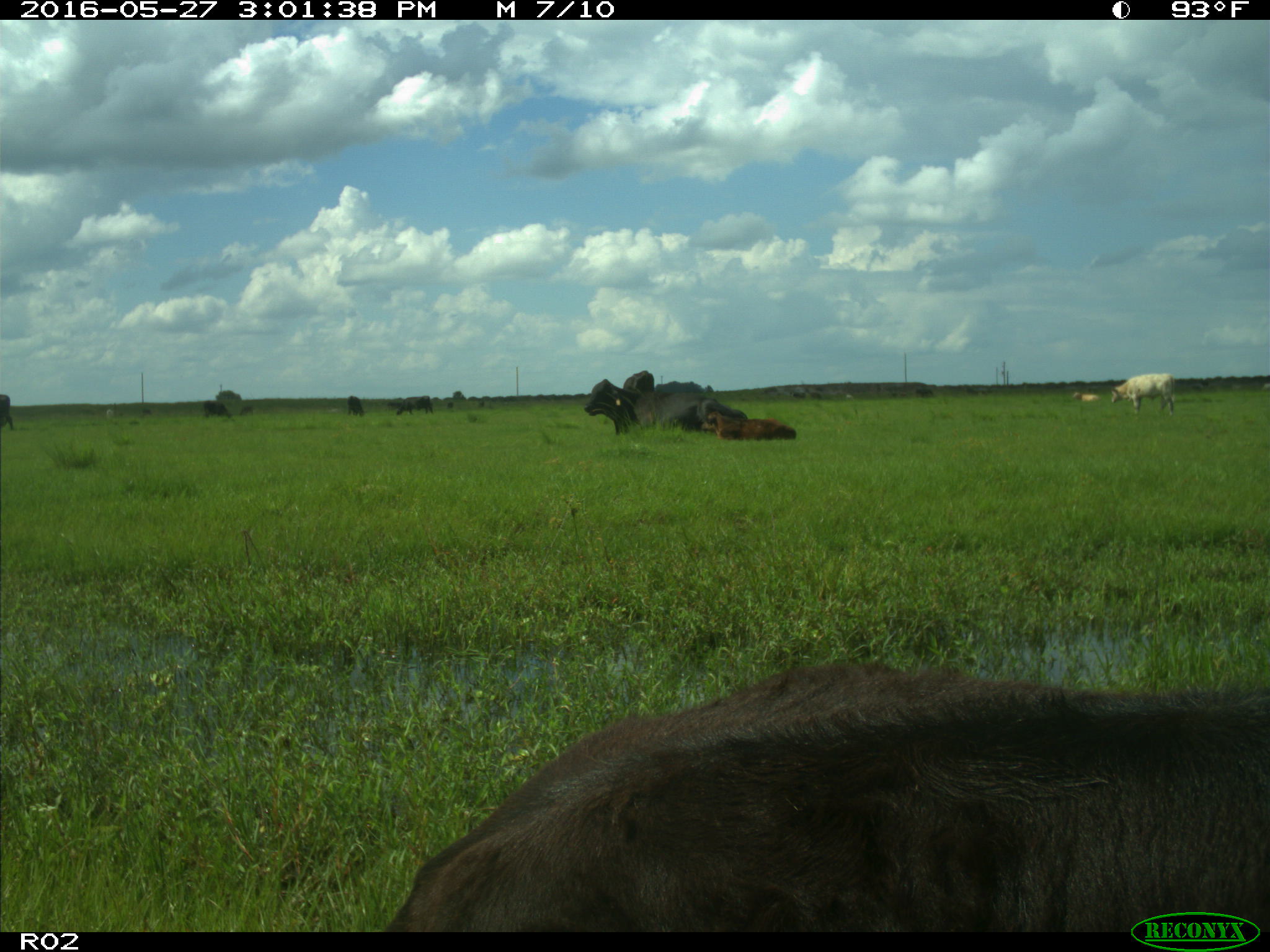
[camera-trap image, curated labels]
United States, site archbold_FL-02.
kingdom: Animalia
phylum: Chordata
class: Mammalia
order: Artiodactyla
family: Bovidae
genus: Bos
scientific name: Bos taurus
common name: domestic cow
Bos taurus (domestic cow).